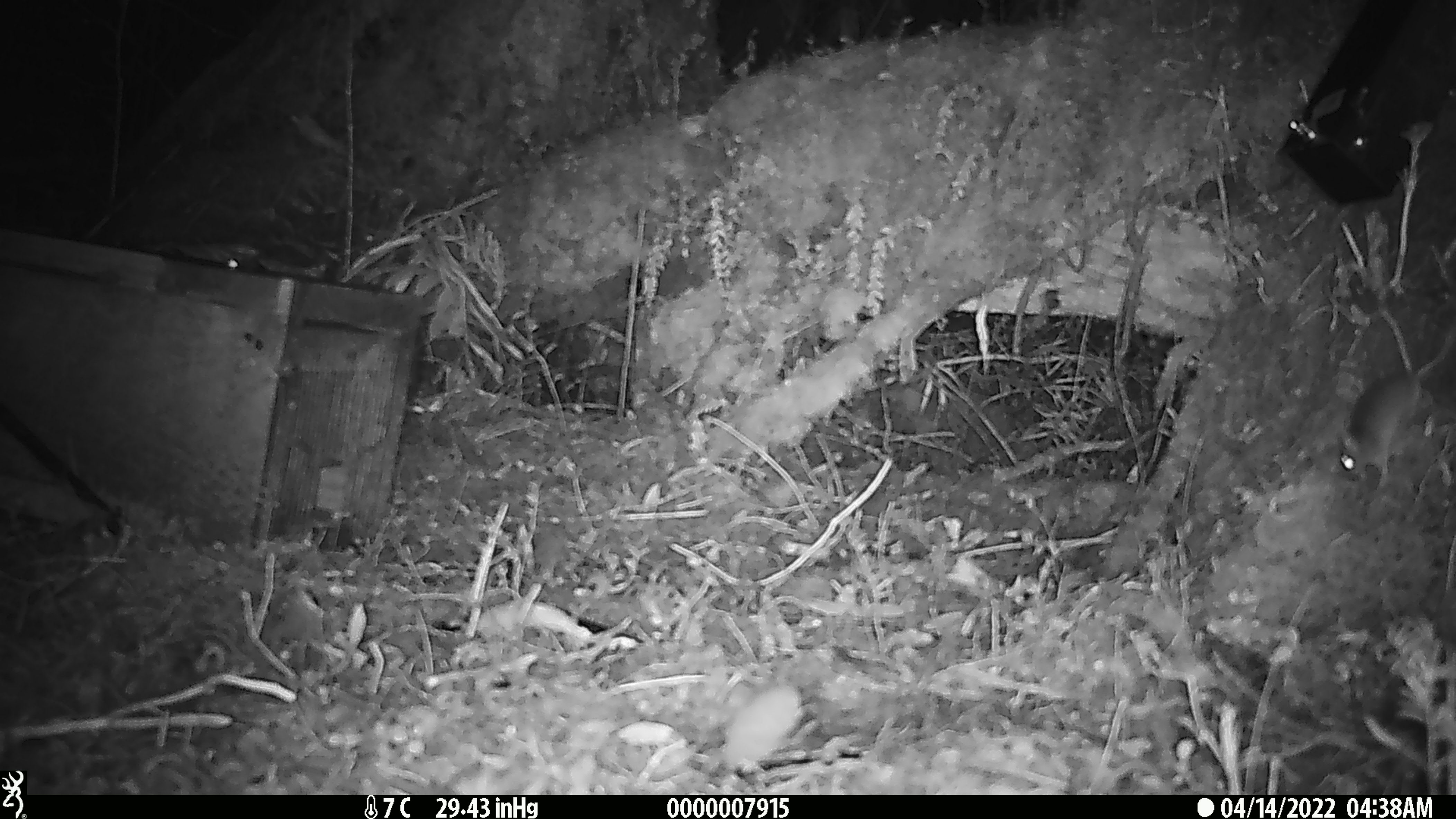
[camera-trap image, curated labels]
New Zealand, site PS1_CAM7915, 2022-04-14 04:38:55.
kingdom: Animalia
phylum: Chordata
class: Mammalia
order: Rodentia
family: Muridae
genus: Mus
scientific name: Mus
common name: mouse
Mouse (Mus).